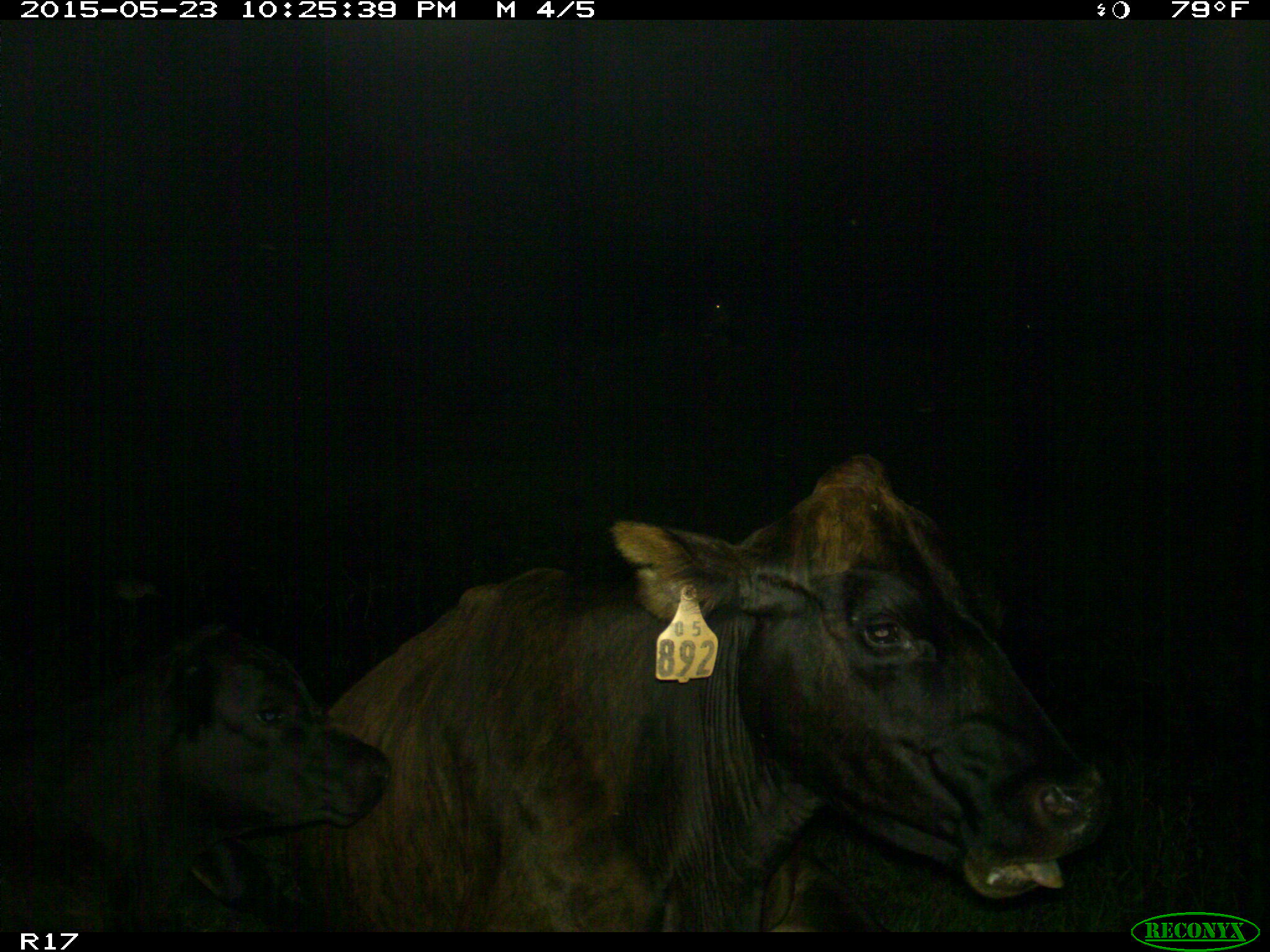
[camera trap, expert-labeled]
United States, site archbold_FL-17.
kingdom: Animalia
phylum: Chordata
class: Mammalia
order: Artiodactyla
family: Bovidae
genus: Bos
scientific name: Bos taurus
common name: domestic cow